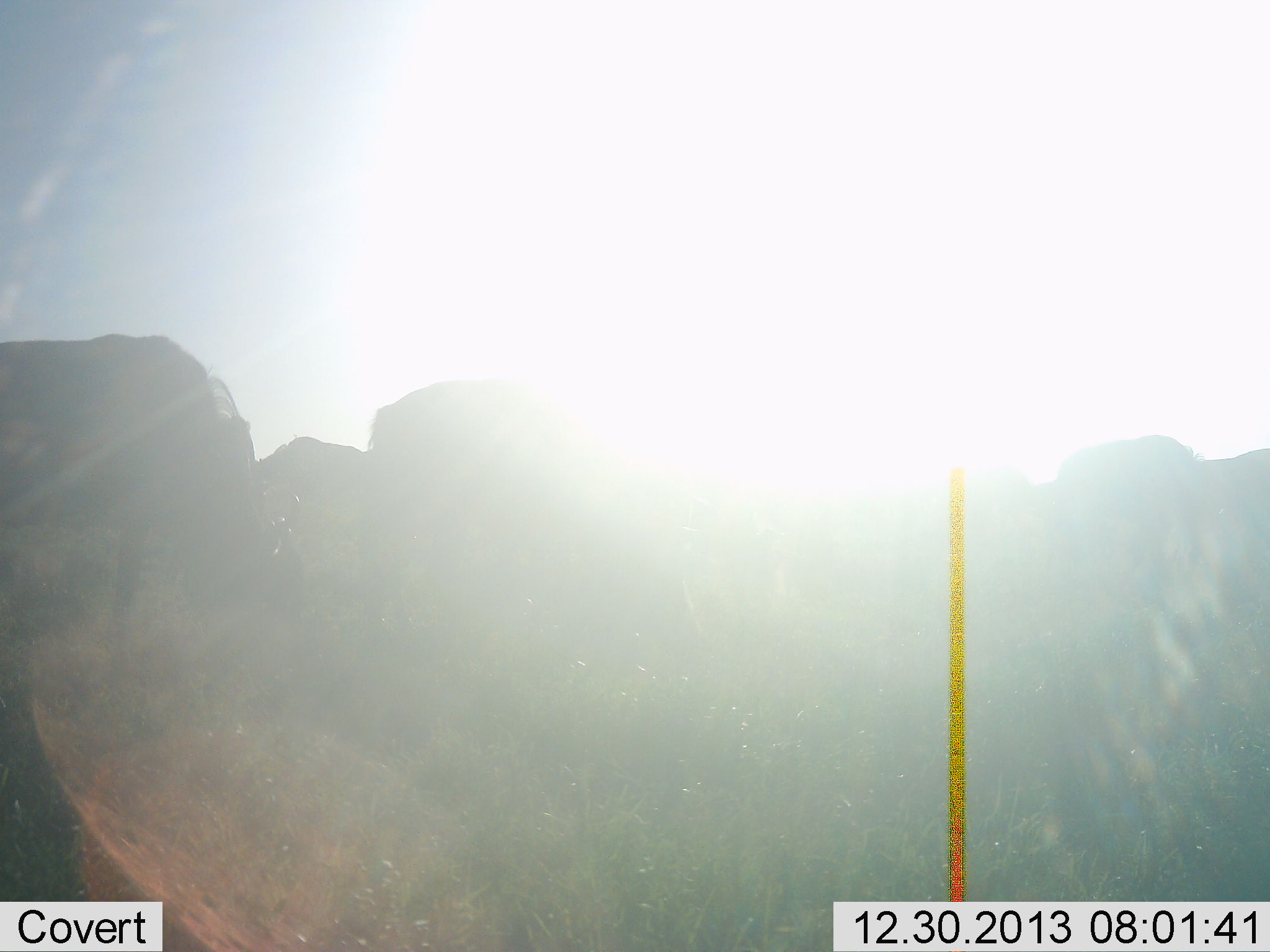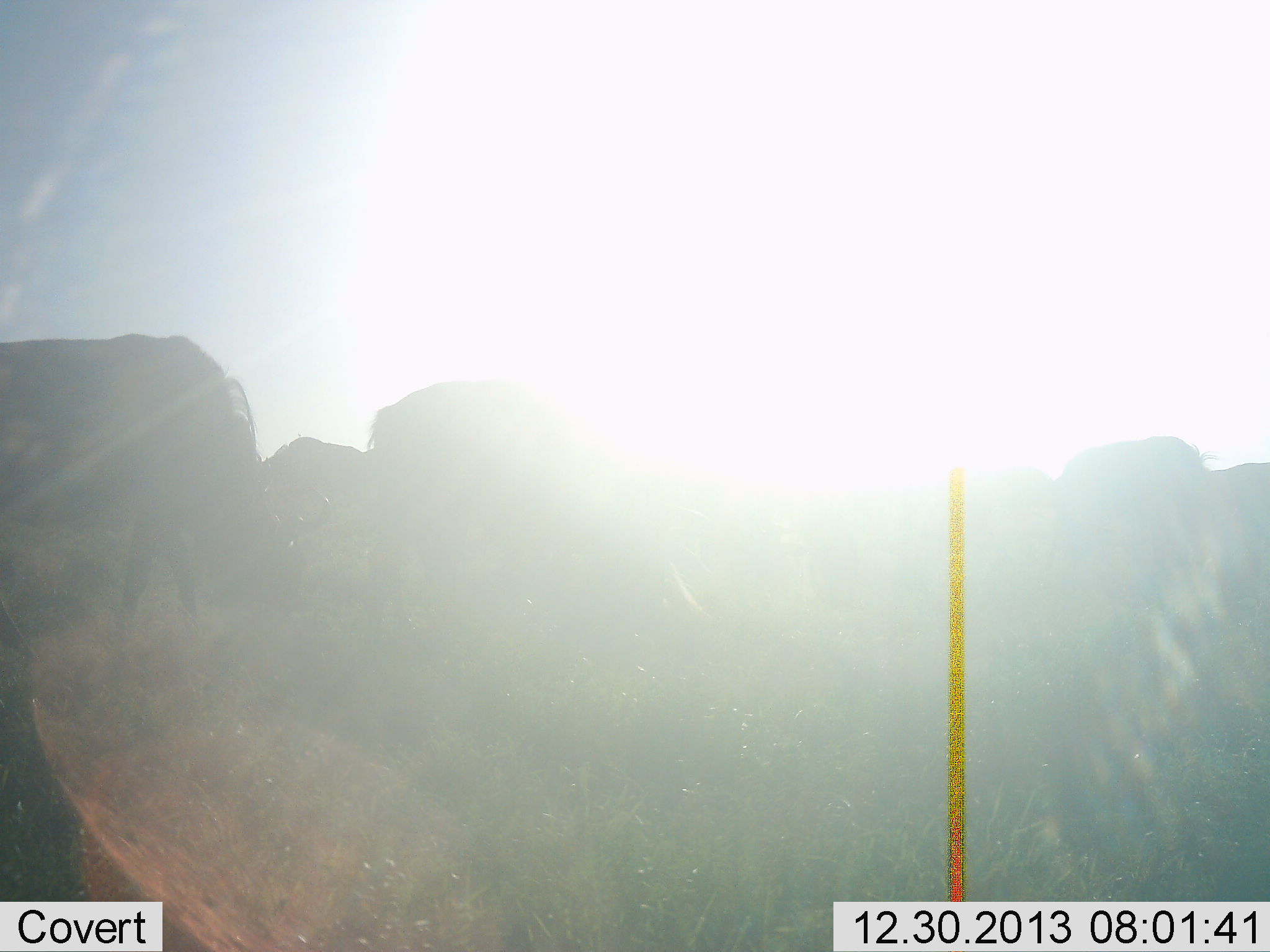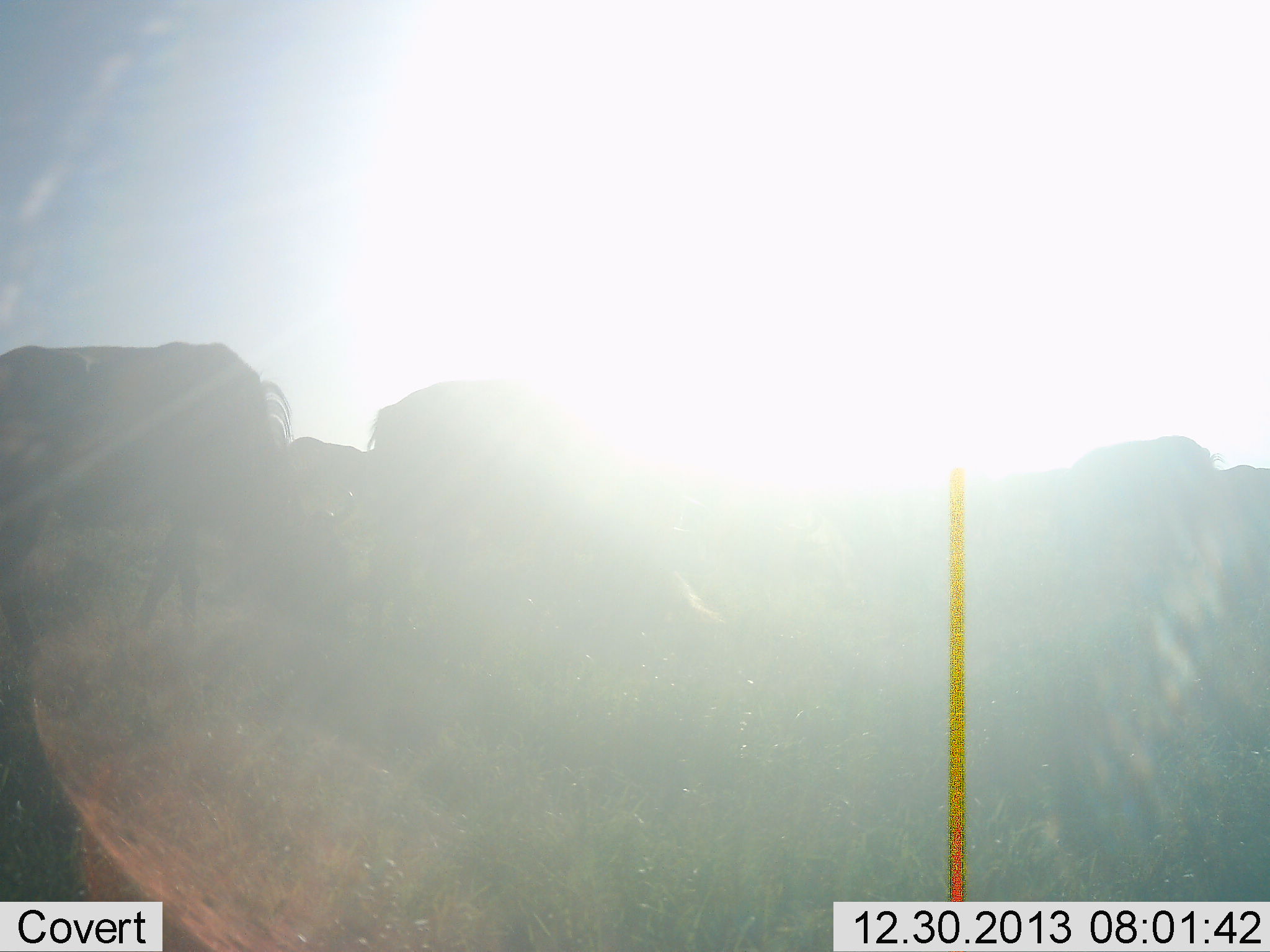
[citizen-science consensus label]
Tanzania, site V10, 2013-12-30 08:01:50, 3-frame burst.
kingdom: Animalia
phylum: Chordata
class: Mammalia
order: Artiodactyla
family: Bovidae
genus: Connochaetes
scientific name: Connochaetes taurinus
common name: blue wildebeest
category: wildebeest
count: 4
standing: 30%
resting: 0%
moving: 30%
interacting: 0%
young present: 0%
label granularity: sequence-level